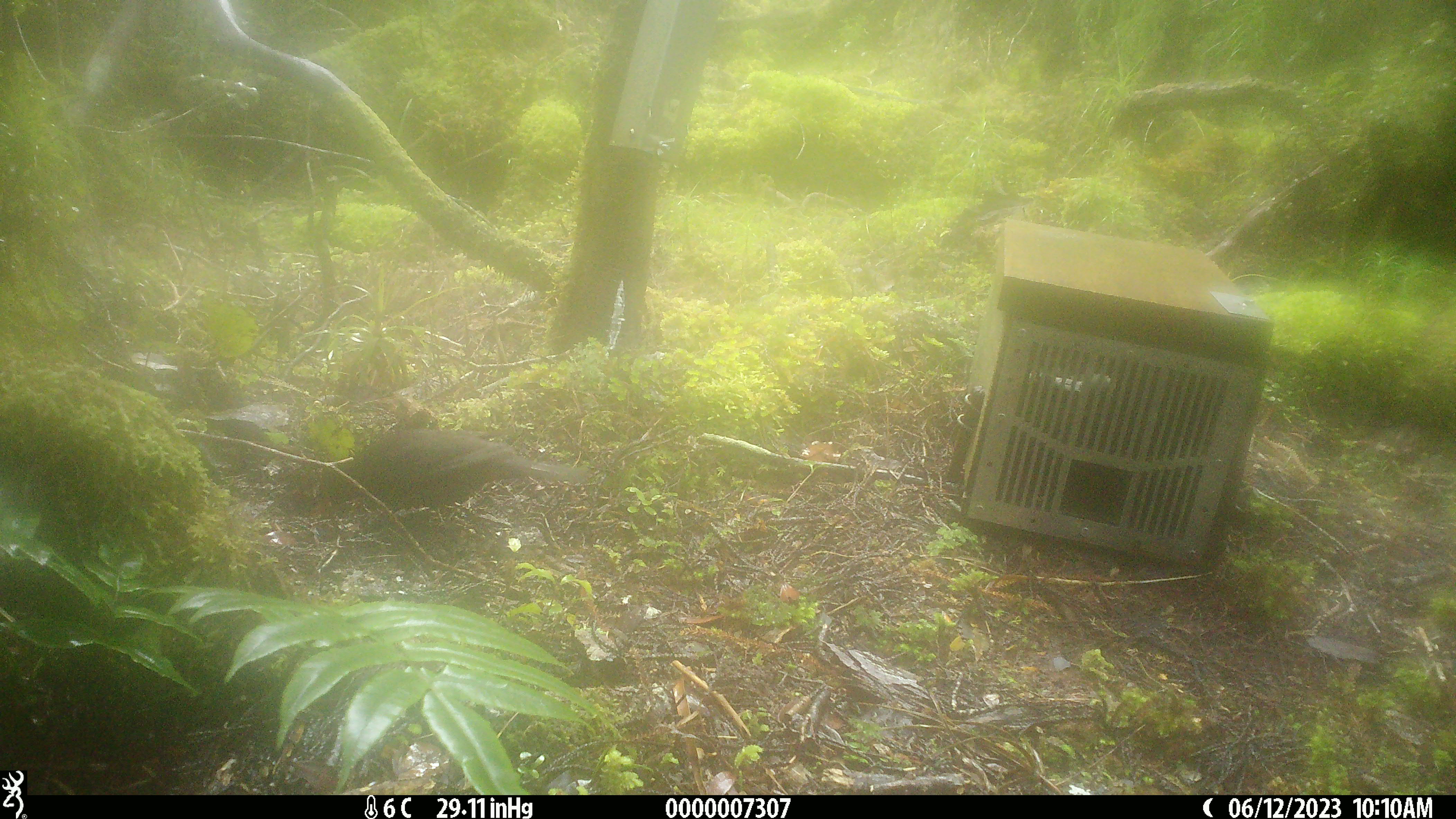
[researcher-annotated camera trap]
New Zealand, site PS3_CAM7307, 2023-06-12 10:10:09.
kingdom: Animalia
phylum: Chordata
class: Aves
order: Passeriformes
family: Turdidae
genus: Turdus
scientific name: Turdus merula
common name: eurasian blackbird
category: blackbird